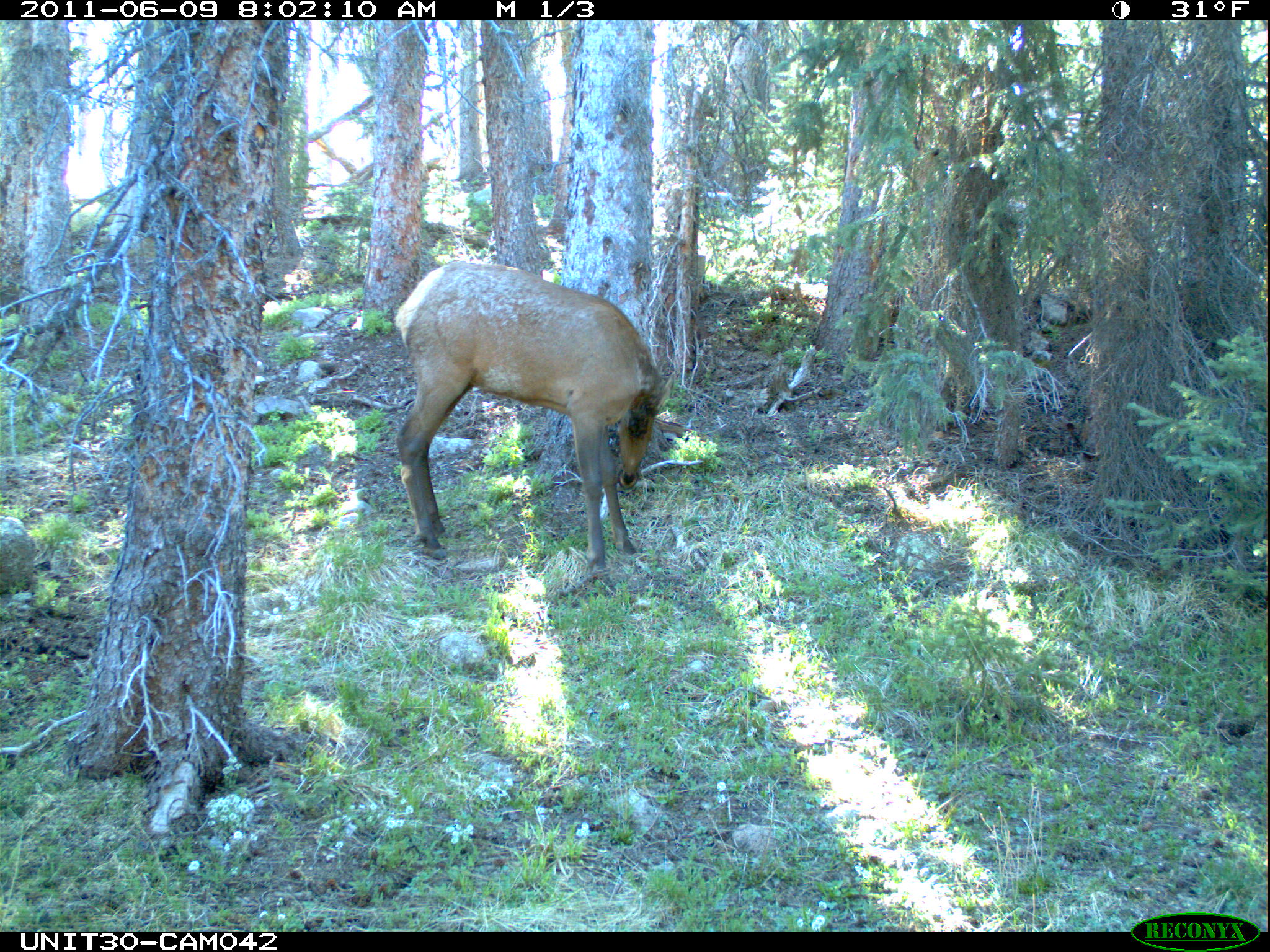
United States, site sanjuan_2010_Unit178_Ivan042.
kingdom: Animalia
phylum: Chordata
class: Mammalia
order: Artiodactyla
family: Cervidae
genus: Cervus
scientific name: Cervus elaphus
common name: red deer